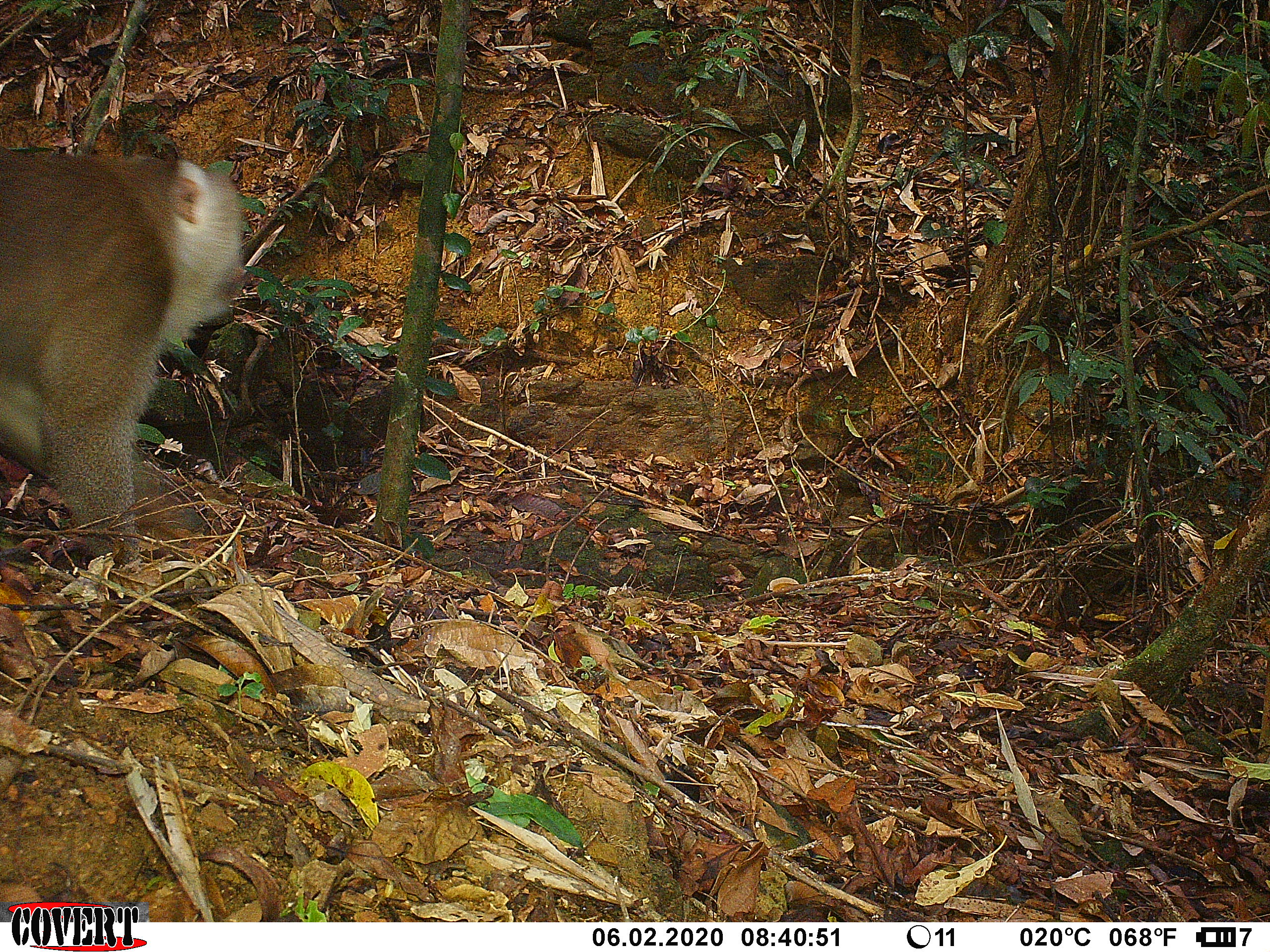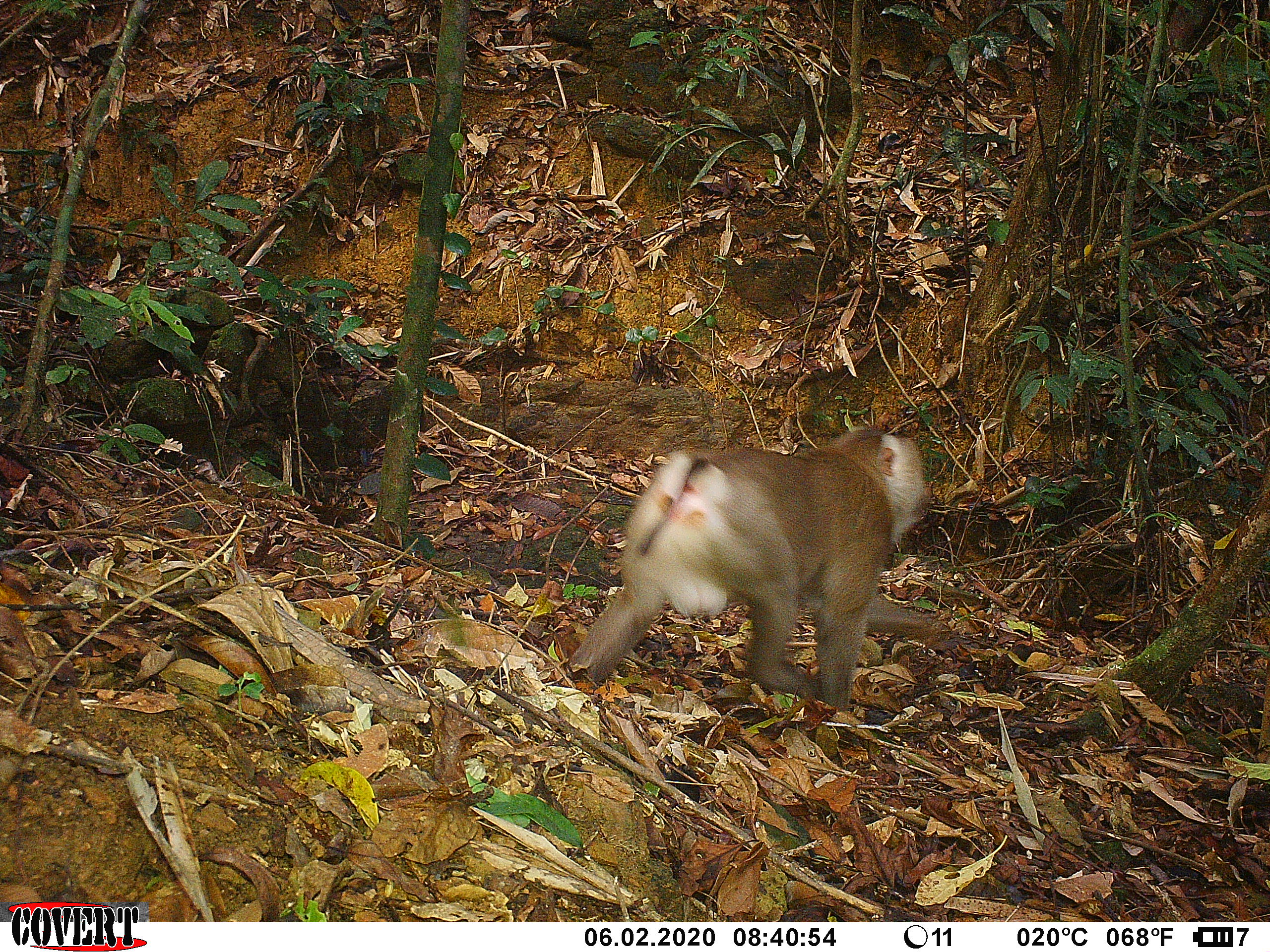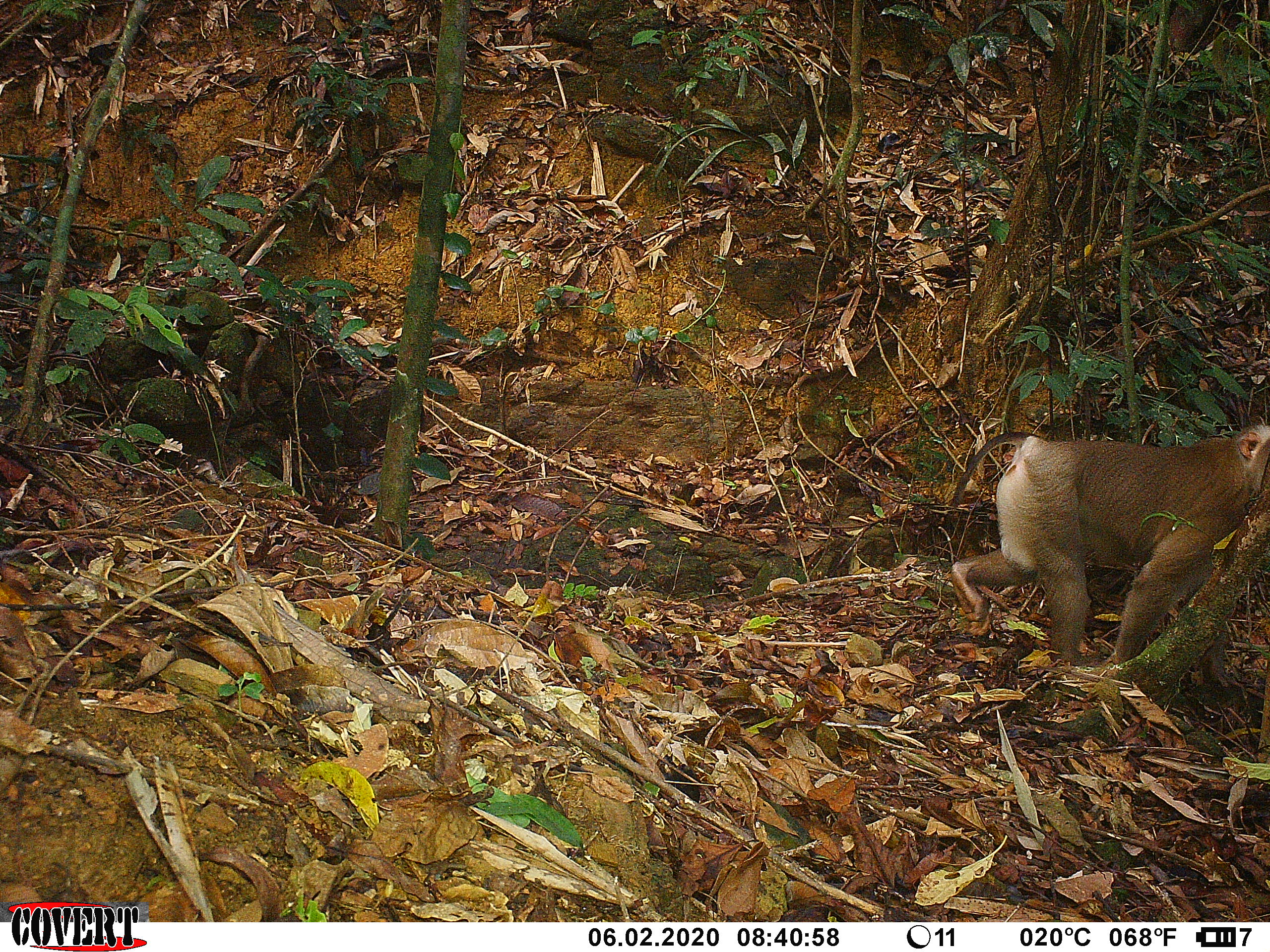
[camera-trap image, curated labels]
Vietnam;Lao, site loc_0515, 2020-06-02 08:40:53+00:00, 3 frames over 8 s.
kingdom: Animalia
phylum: Chordata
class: Mammalia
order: Primates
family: Cercopithecidae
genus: Macaca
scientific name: Macaca nemestrina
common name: pig-tailed macaque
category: pig tailed macaque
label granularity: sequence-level